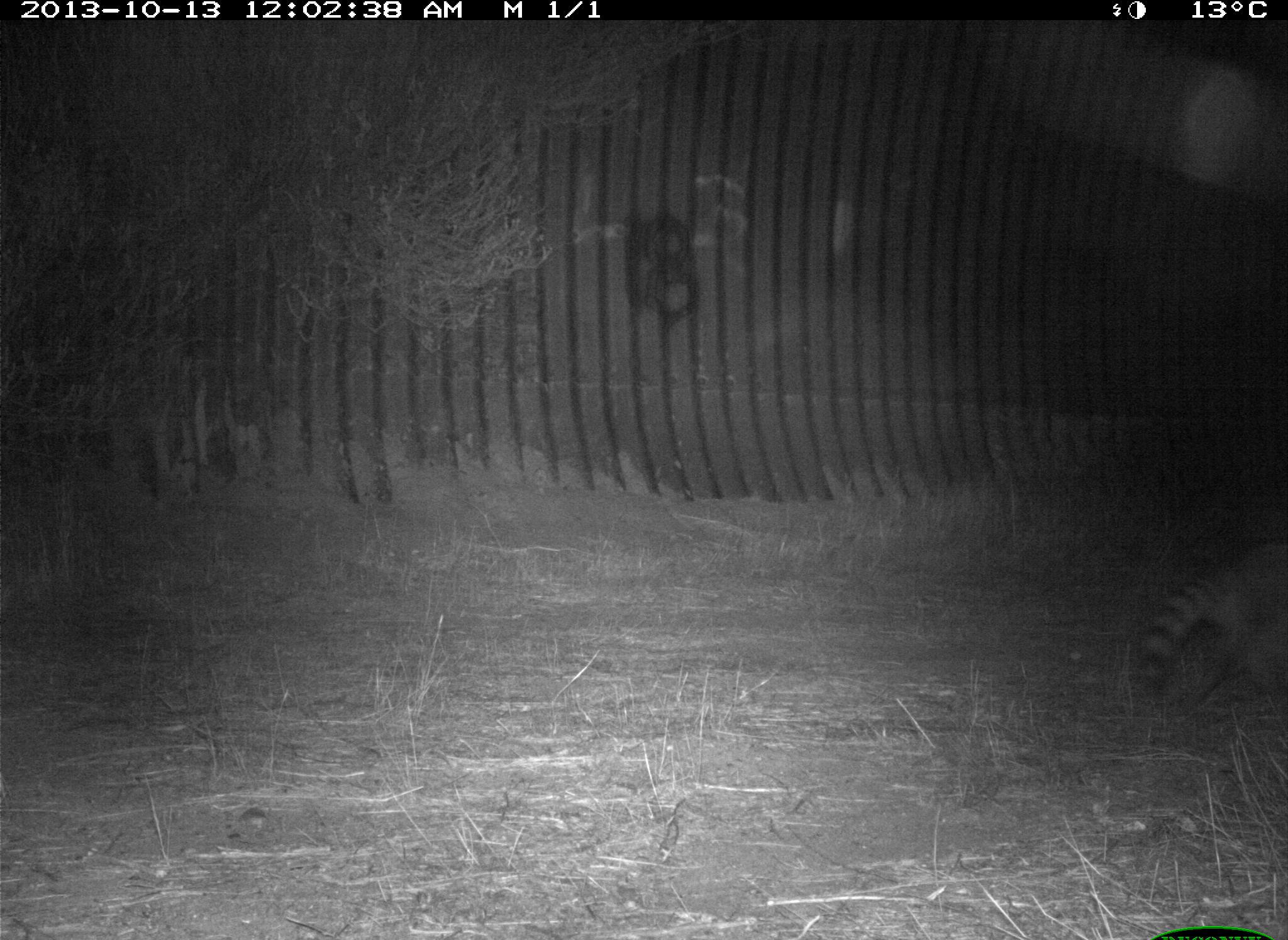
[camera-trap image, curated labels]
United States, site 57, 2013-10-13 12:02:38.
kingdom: Animalia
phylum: Chordata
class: Mammalia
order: Carnivora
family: Procyonidae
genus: Procyon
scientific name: Procyon lotor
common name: raccoon